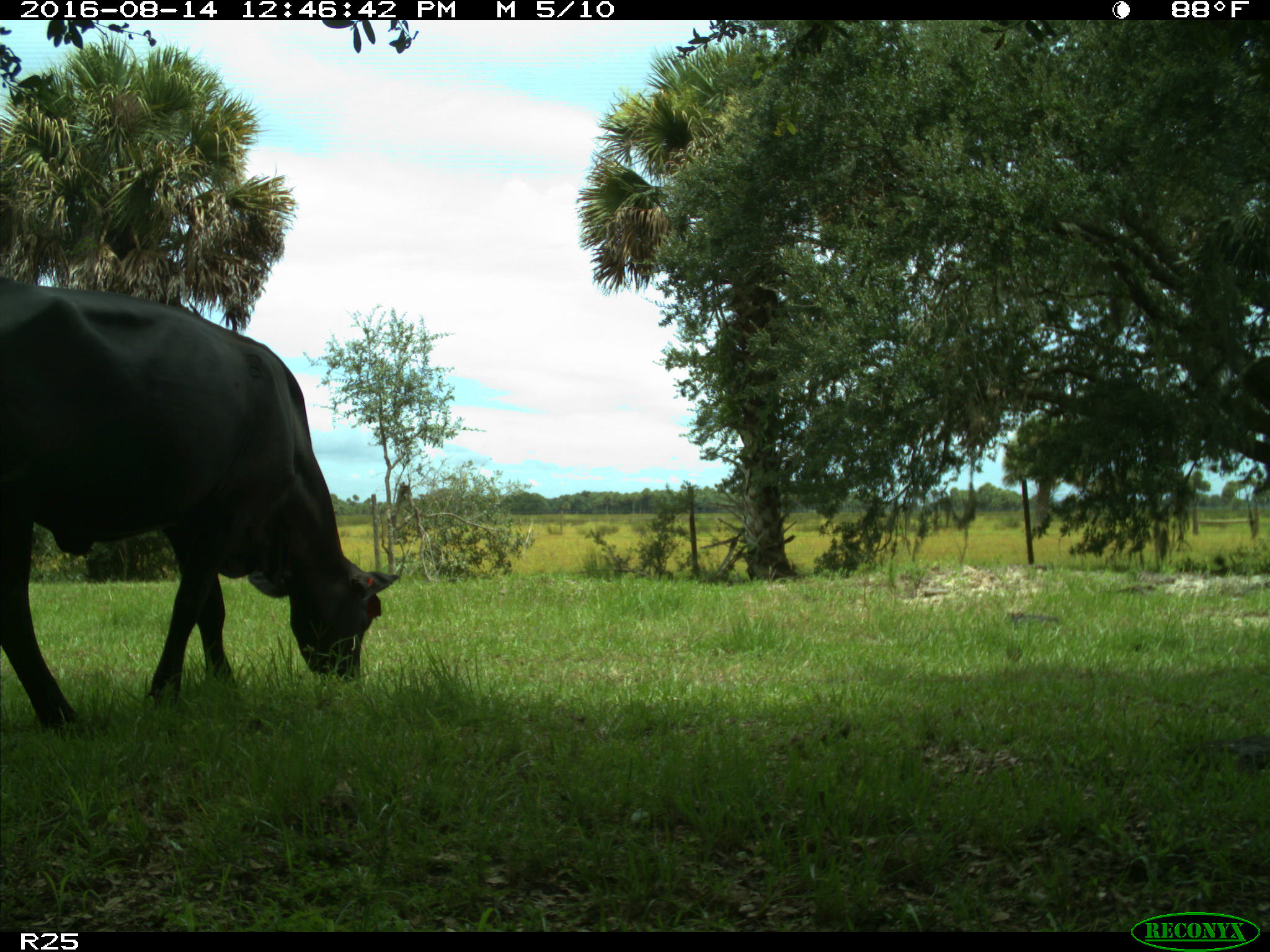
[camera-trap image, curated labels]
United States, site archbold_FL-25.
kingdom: Animalia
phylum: Chordata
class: Mammalia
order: Artiodactyla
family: Bovidae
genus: Bos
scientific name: Bos taurus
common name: domestic cow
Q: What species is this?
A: Bos taurus (domestic cow).